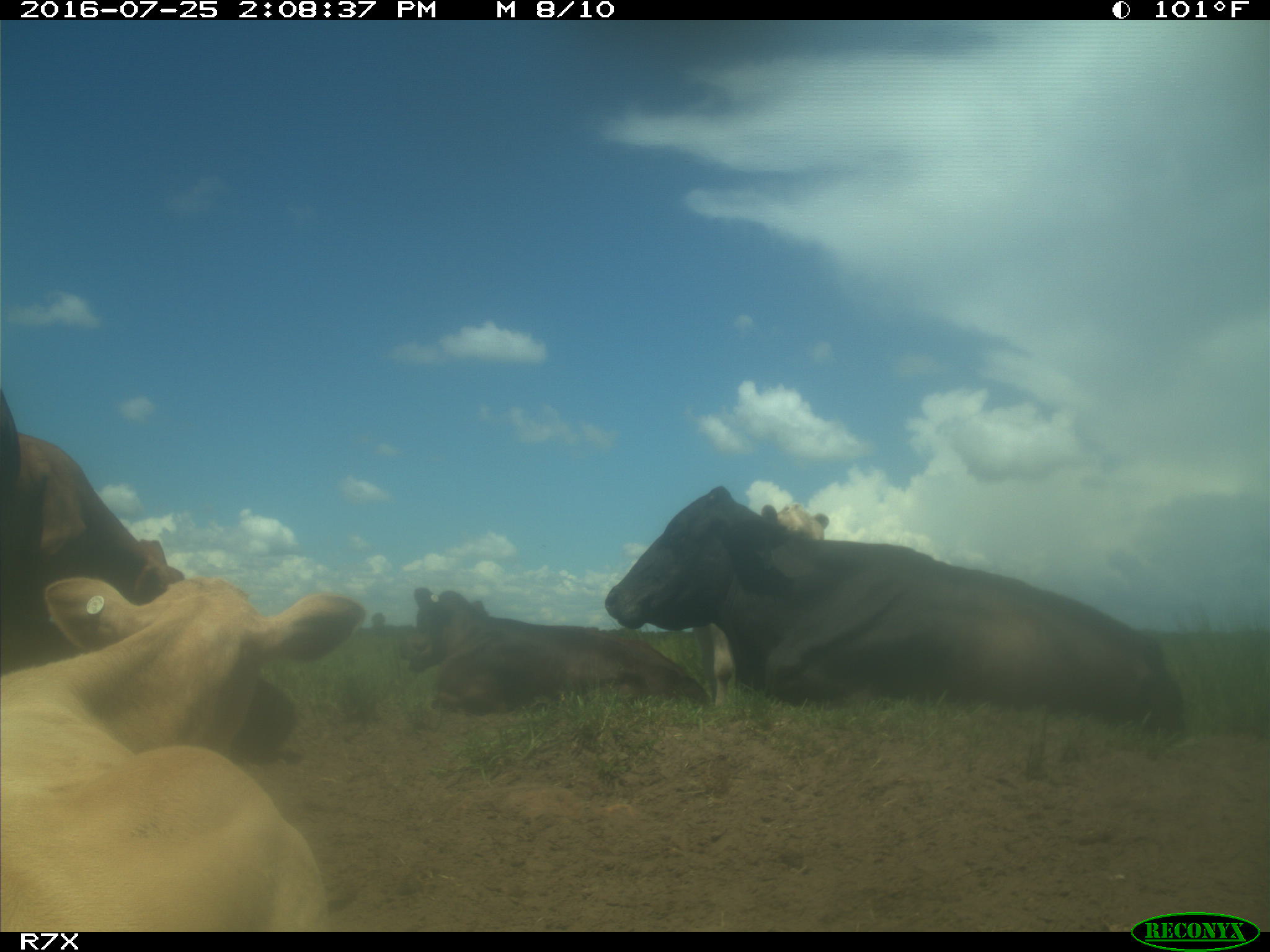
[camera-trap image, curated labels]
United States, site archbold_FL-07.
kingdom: Animalia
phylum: Chordata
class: Mammalia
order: Artiodactyla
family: Bovidae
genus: Bos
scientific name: Bos taurus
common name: domestic cow